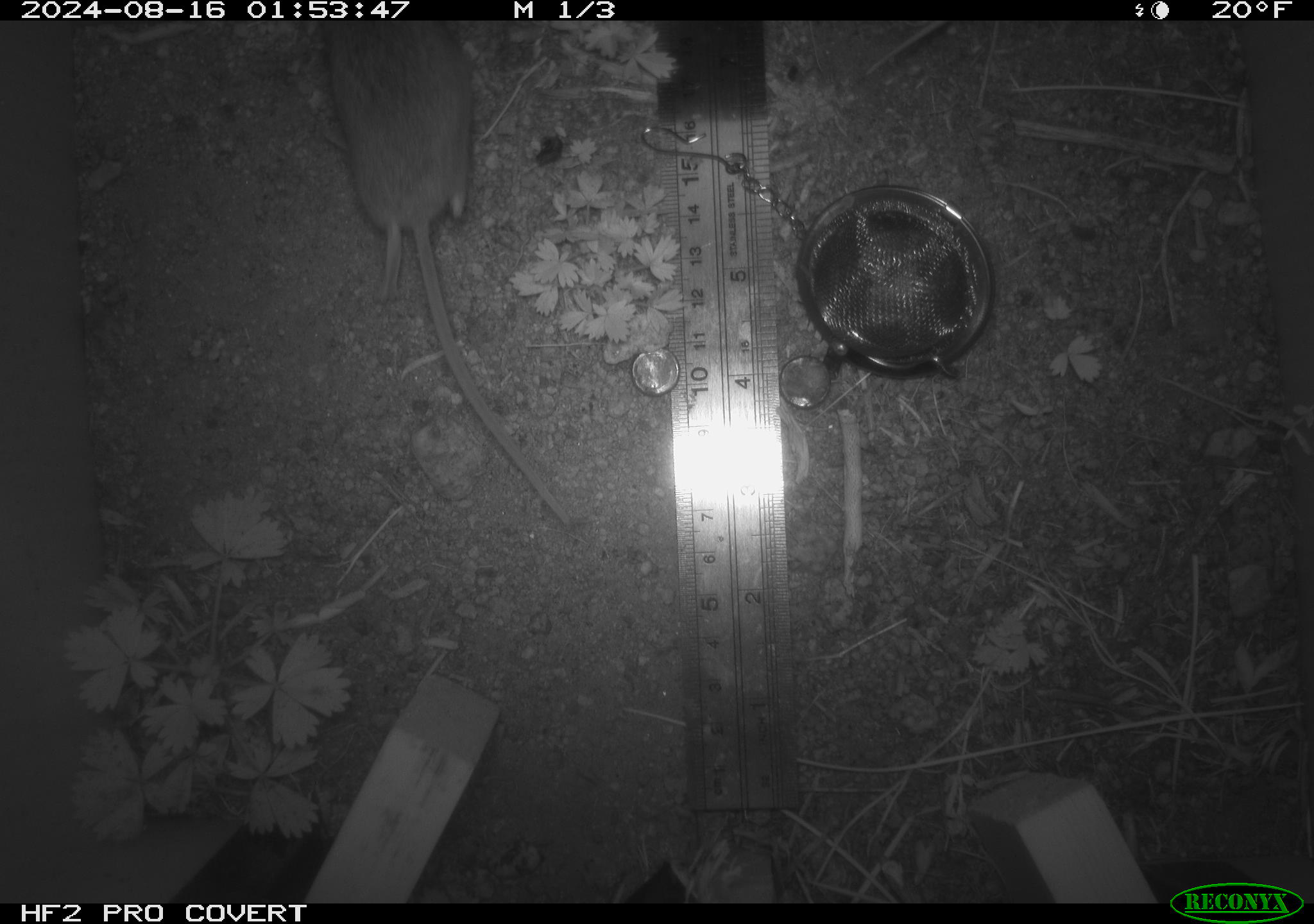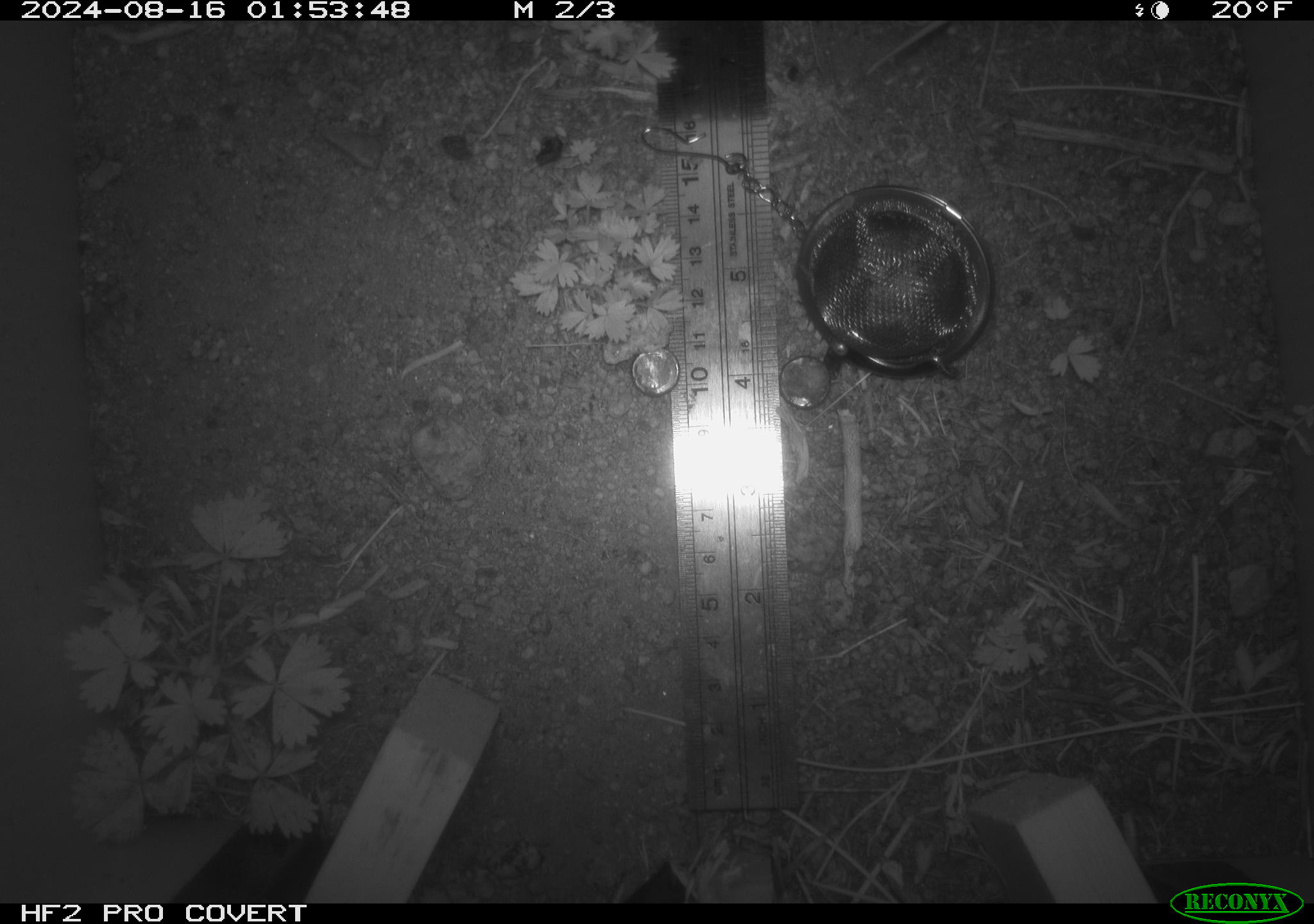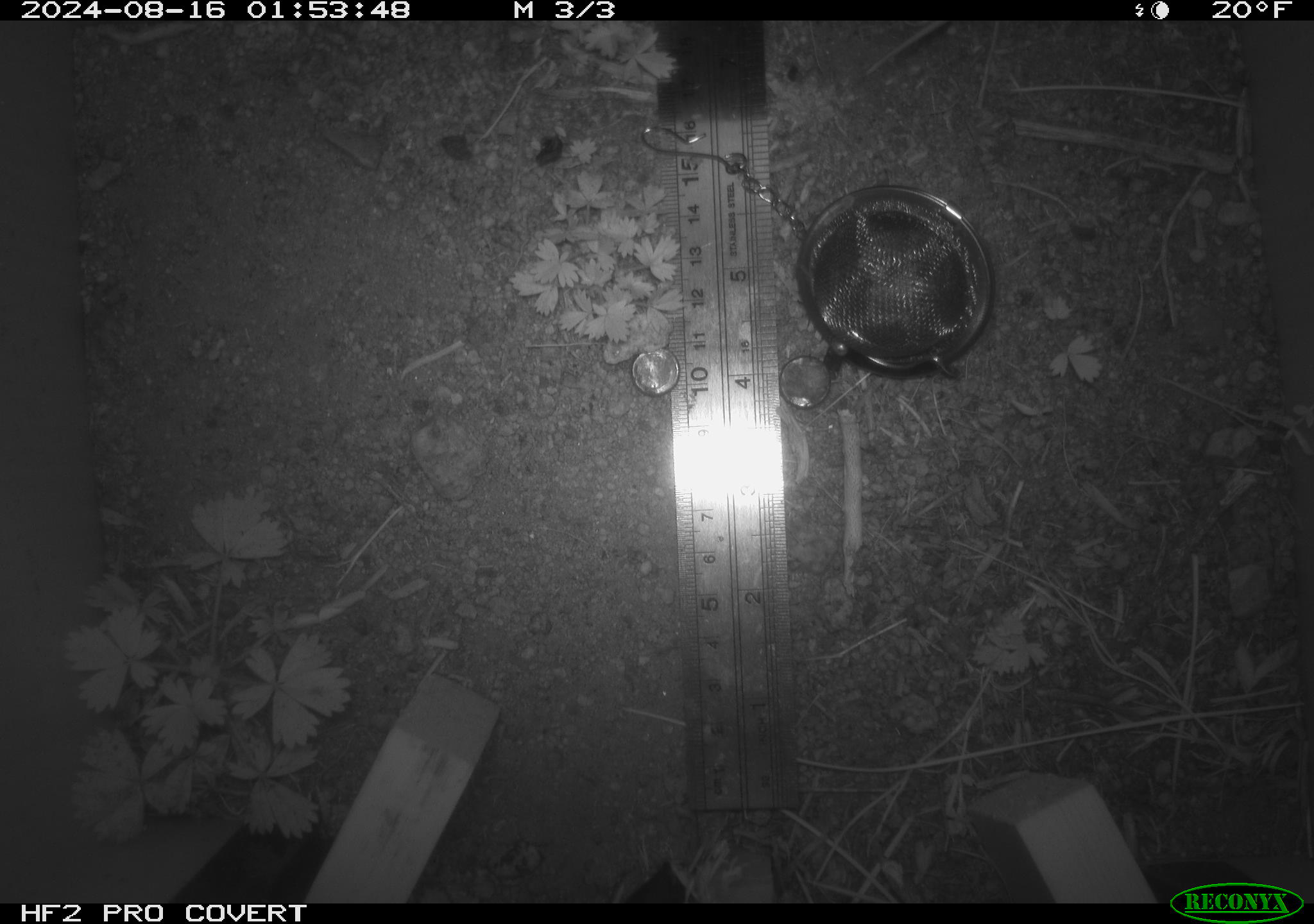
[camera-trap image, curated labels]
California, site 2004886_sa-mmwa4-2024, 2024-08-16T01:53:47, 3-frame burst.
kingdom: Animalia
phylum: Chordata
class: Mammalia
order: Rodentia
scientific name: Rodentia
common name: mouse species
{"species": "mouse species (Rodentia)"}